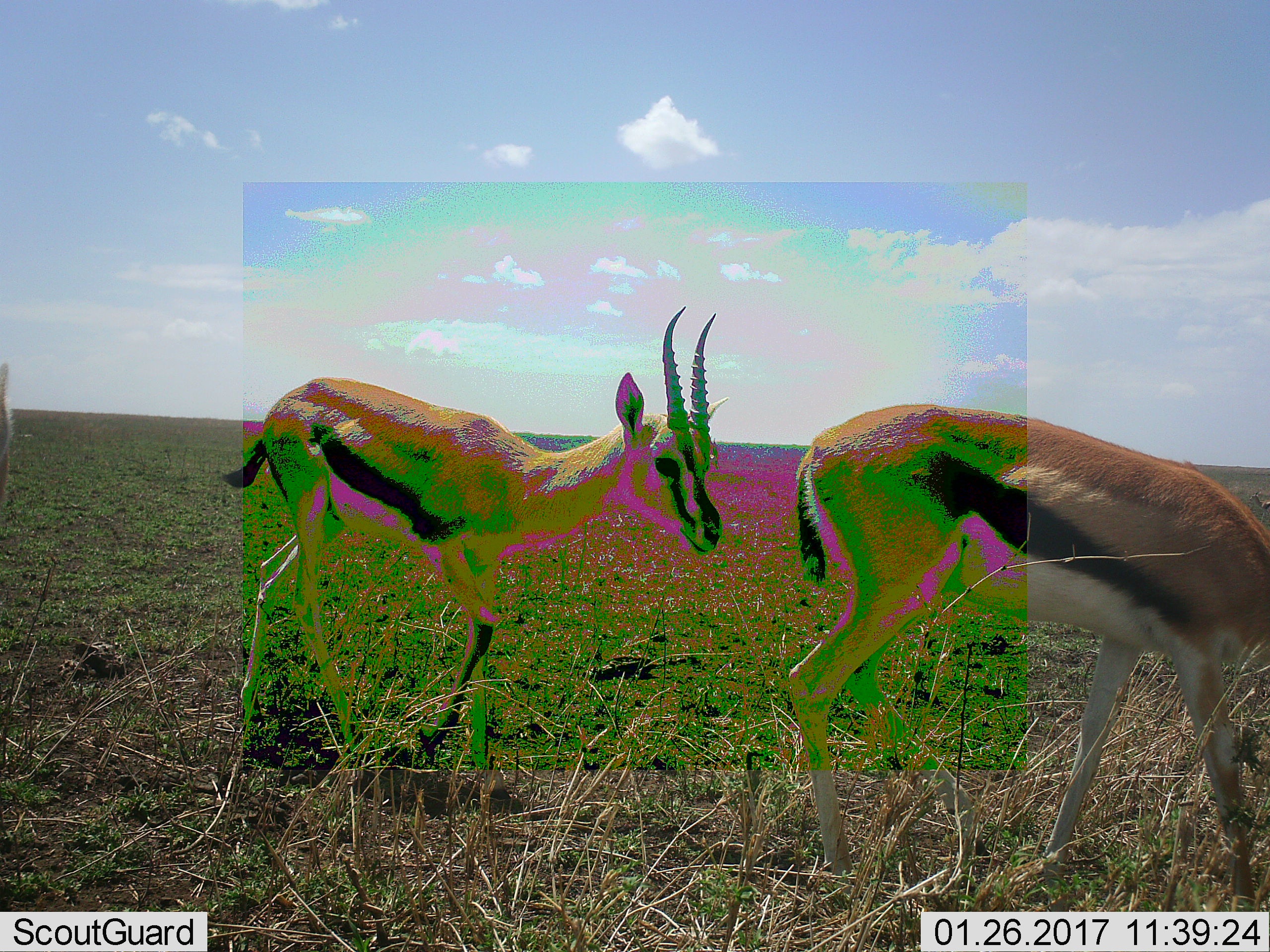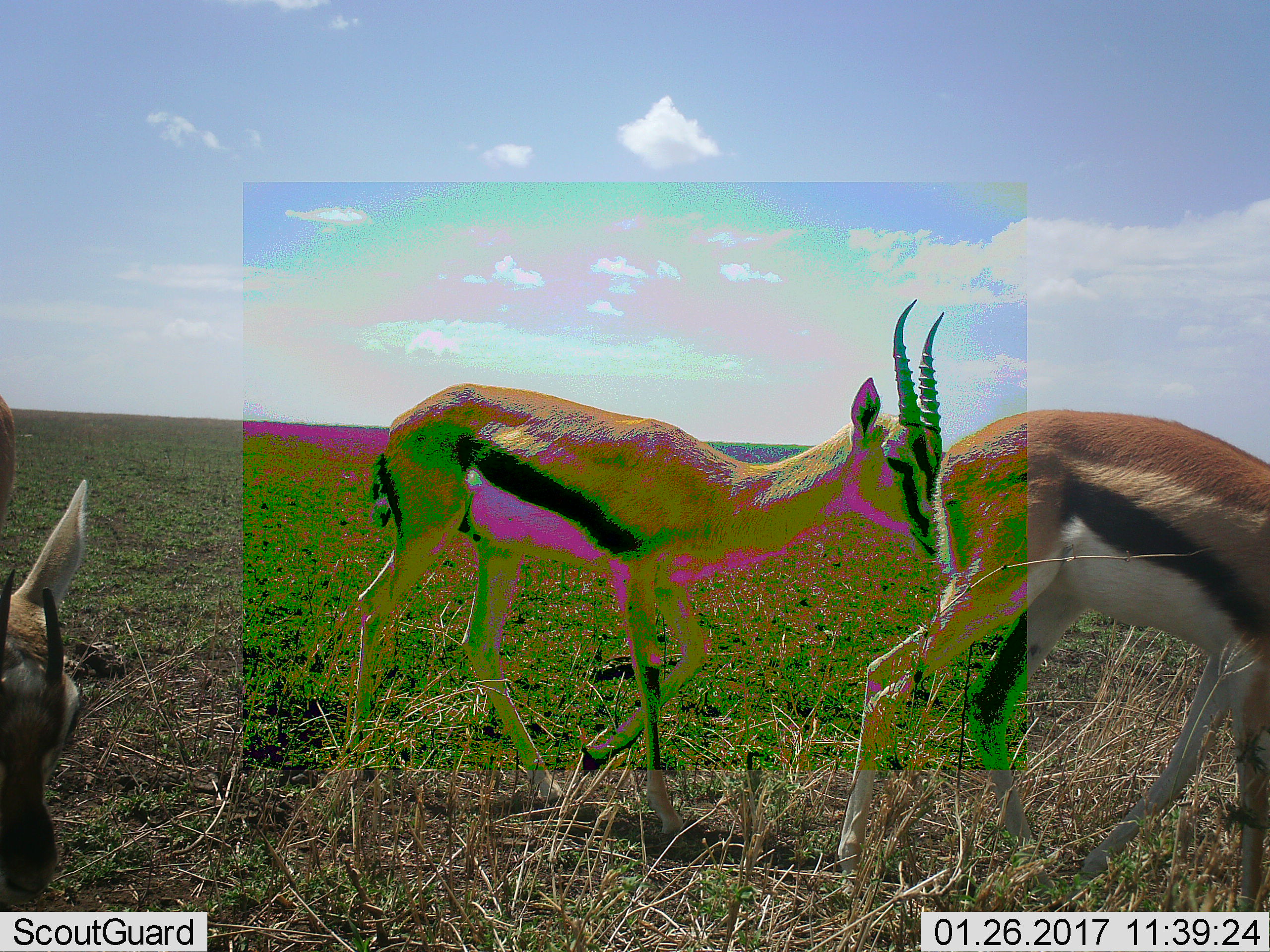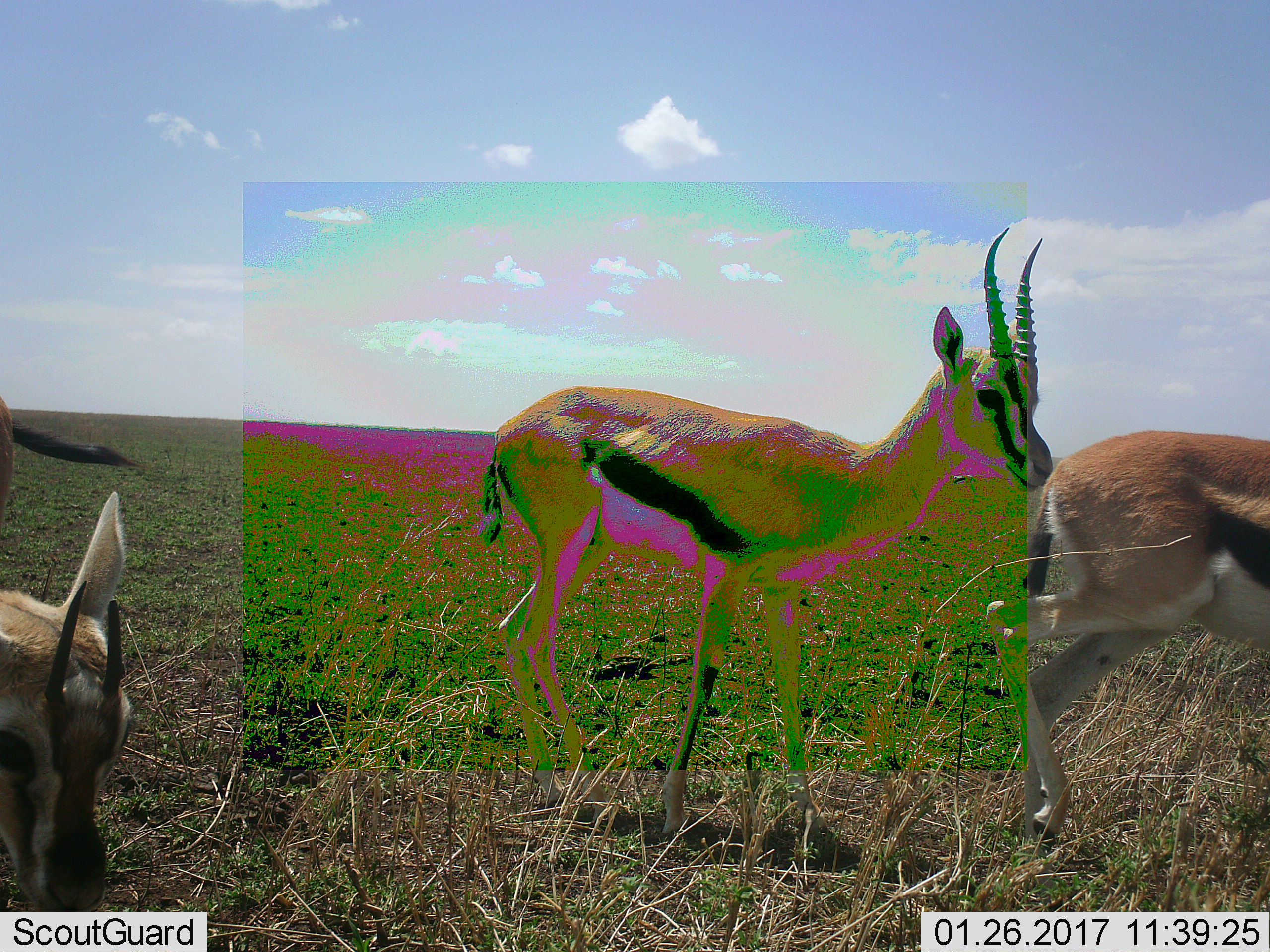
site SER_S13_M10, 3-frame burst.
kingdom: Animalia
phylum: Chordata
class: Mammalia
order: Artiodactyla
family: Bovidae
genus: Eudorcas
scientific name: Eudorcas thomsonii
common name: thomson's gazelle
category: gazellethomsons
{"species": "gazellethomsons (thomson's gazelle) (Eudorcas thomsonii)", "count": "3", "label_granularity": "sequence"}